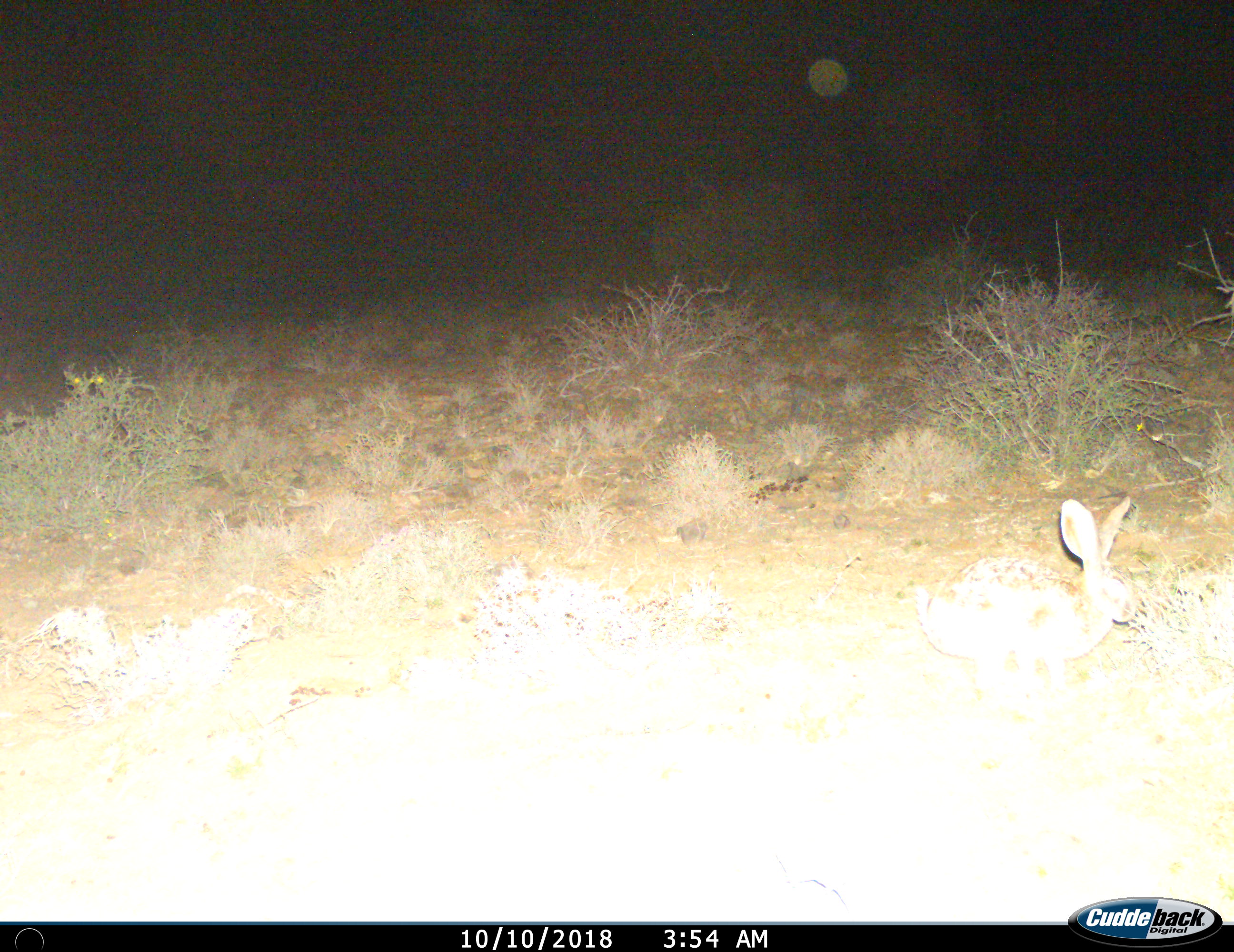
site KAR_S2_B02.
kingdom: Animalia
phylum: Chordata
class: Mammalia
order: Lagomorpha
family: Leporidae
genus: Lepus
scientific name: Lepus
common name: hare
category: hareunknown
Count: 1.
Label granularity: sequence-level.